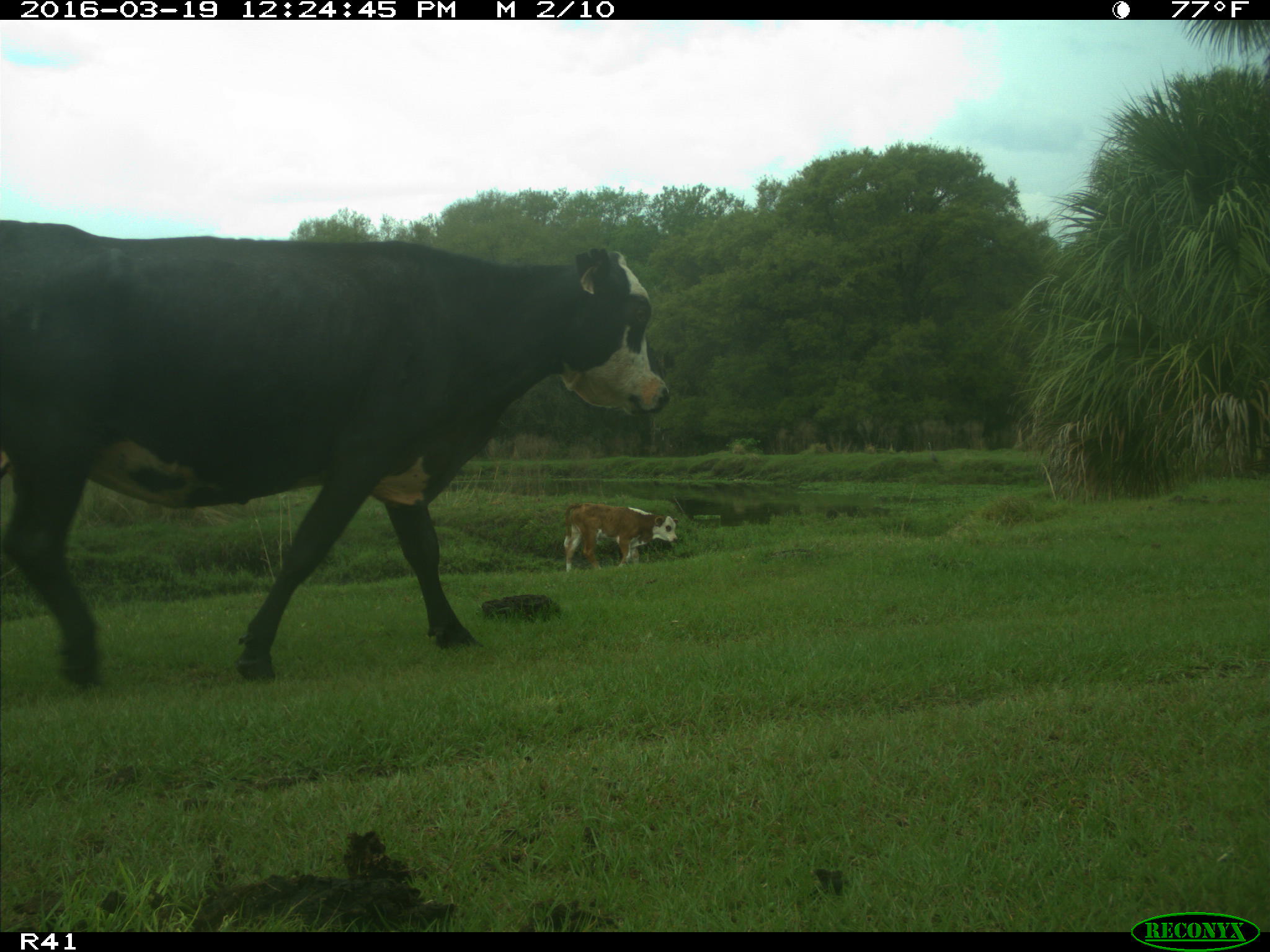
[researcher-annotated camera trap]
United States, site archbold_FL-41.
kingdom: Animalia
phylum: Chordata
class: Mammalia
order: Artiodactyla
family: Bovidae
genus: Bos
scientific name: Bos taurus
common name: domestic cow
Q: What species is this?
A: Bos taurus (domestic cow).